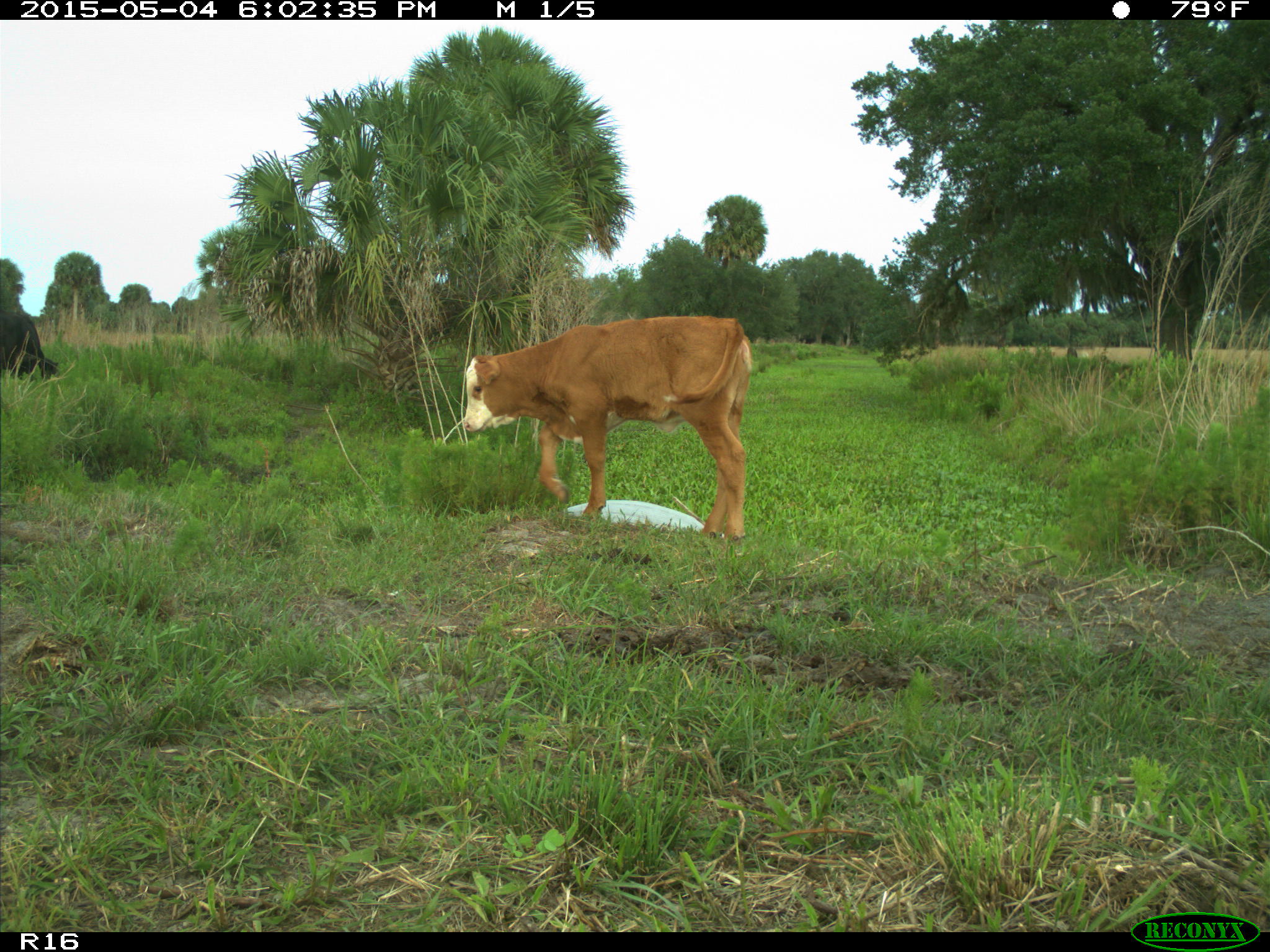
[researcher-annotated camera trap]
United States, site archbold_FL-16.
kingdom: Animalia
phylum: Chordata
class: Mammalia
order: Artiodactyla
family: Bovidae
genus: Bos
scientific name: Bos taurus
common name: domestic cow